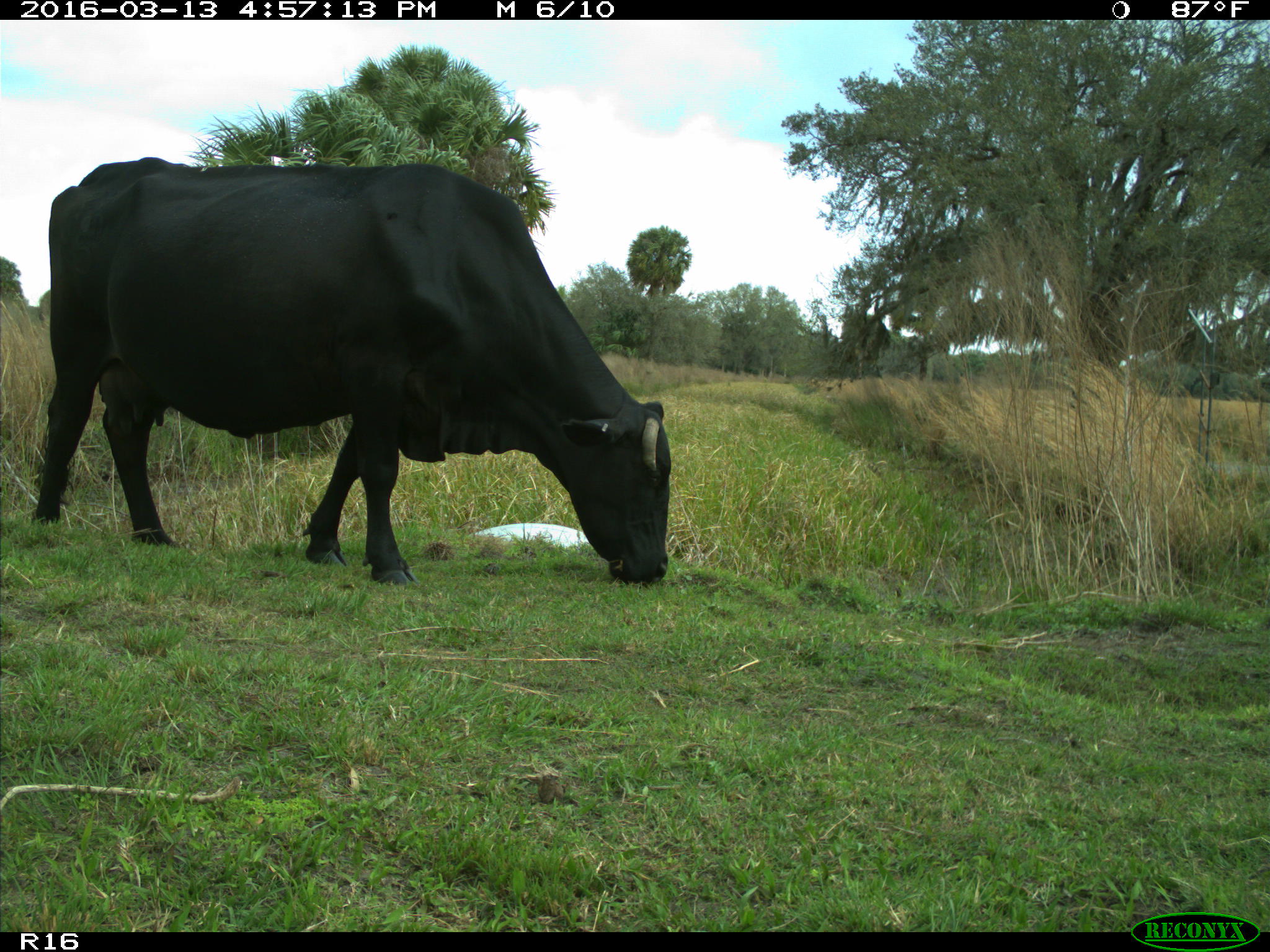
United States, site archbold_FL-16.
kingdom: Animalia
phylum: Chordata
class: Mammalia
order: Artiodactyla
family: Bovidae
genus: Bos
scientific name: Bos taurus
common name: domestic cow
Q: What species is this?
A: Bos taurus (domestic cow).